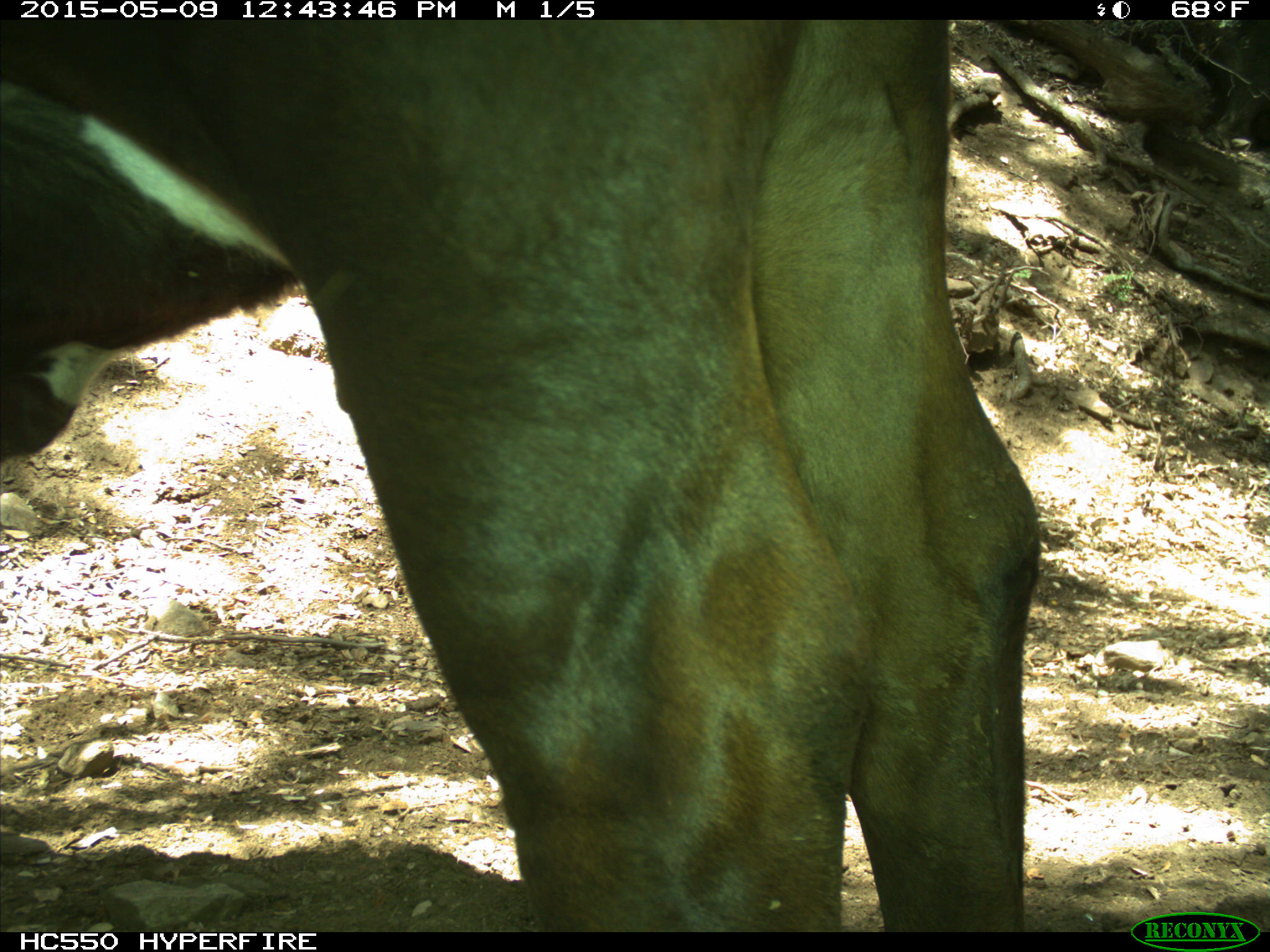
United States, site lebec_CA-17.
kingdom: Animalia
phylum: Chordata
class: Mammalia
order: Artiodactyla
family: Bovidae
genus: Bos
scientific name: Bos taurus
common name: domestic cow